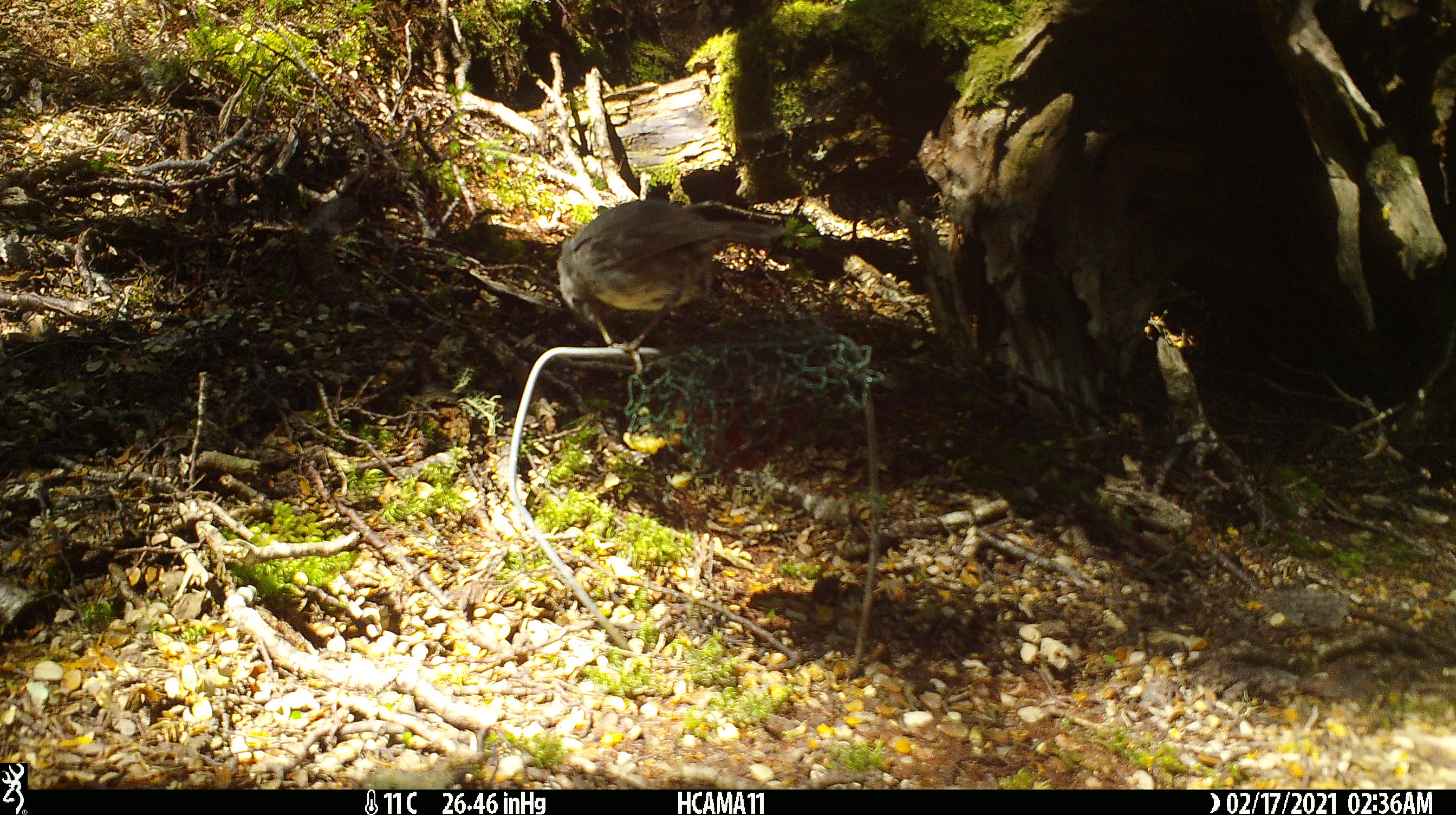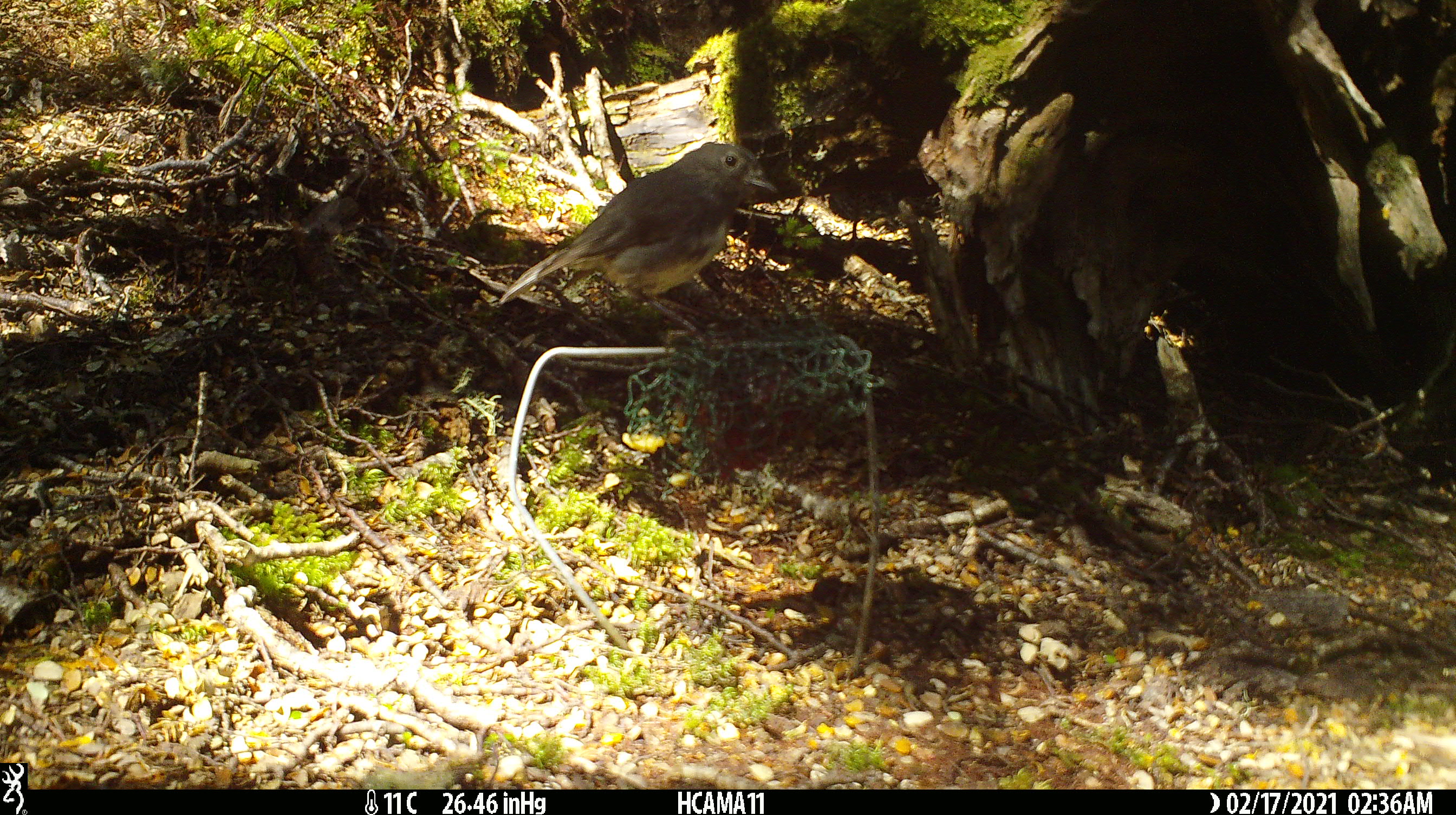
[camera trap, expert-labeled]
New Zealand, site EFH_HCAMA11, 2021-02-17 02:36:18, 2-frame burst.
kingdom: Animalia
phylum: Chordata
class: Aves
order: Passeriformes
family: Petroicidae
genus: Petroica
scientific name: Petroica australis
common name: new zealand robin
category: robin